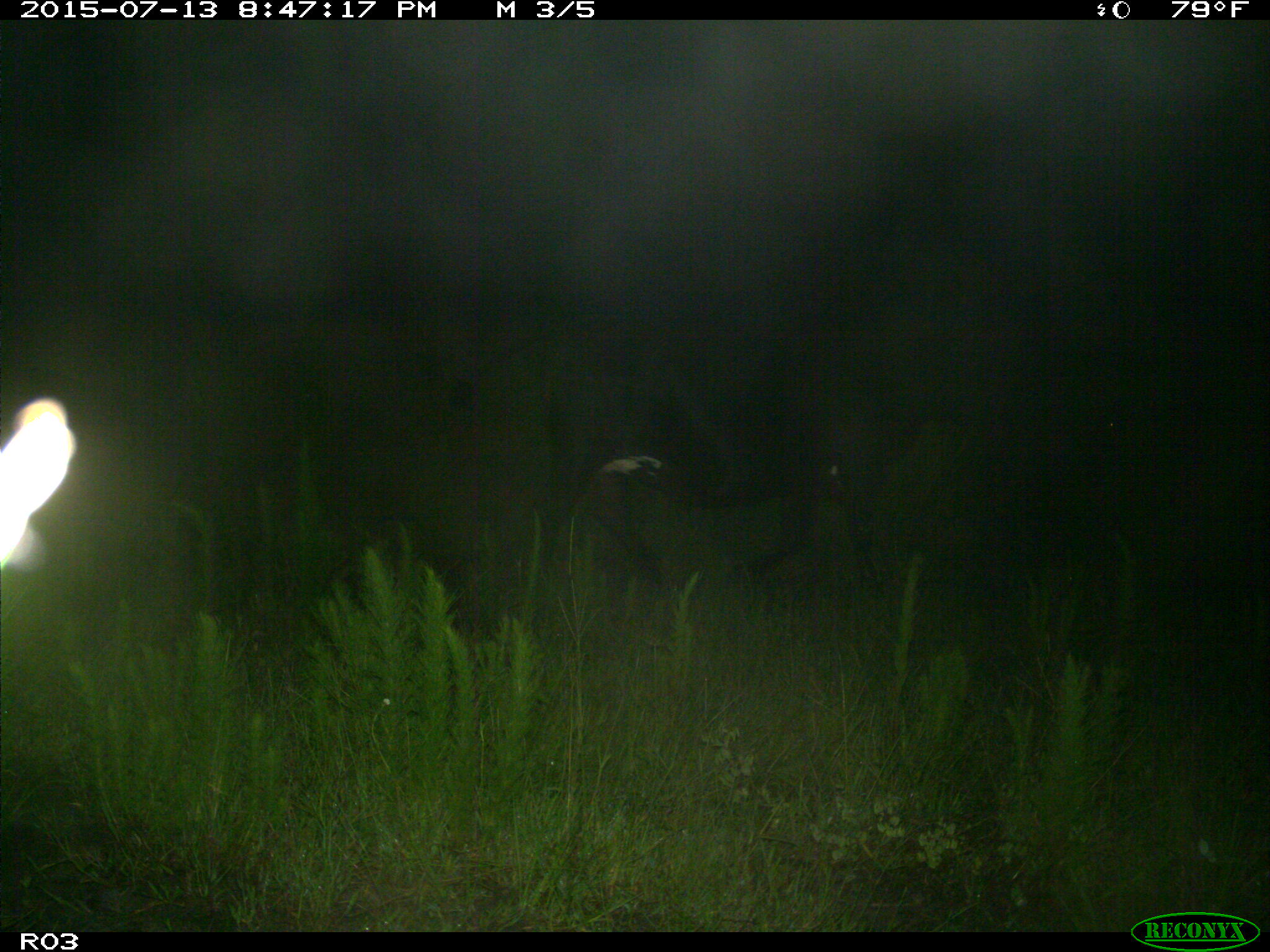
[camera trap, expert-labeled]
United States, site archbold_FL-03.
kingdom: Animalia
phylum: Chordata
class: Mammalia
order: Artiodactyla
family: Bovidae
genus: Bos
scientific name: Bos taurus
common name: domestic cow